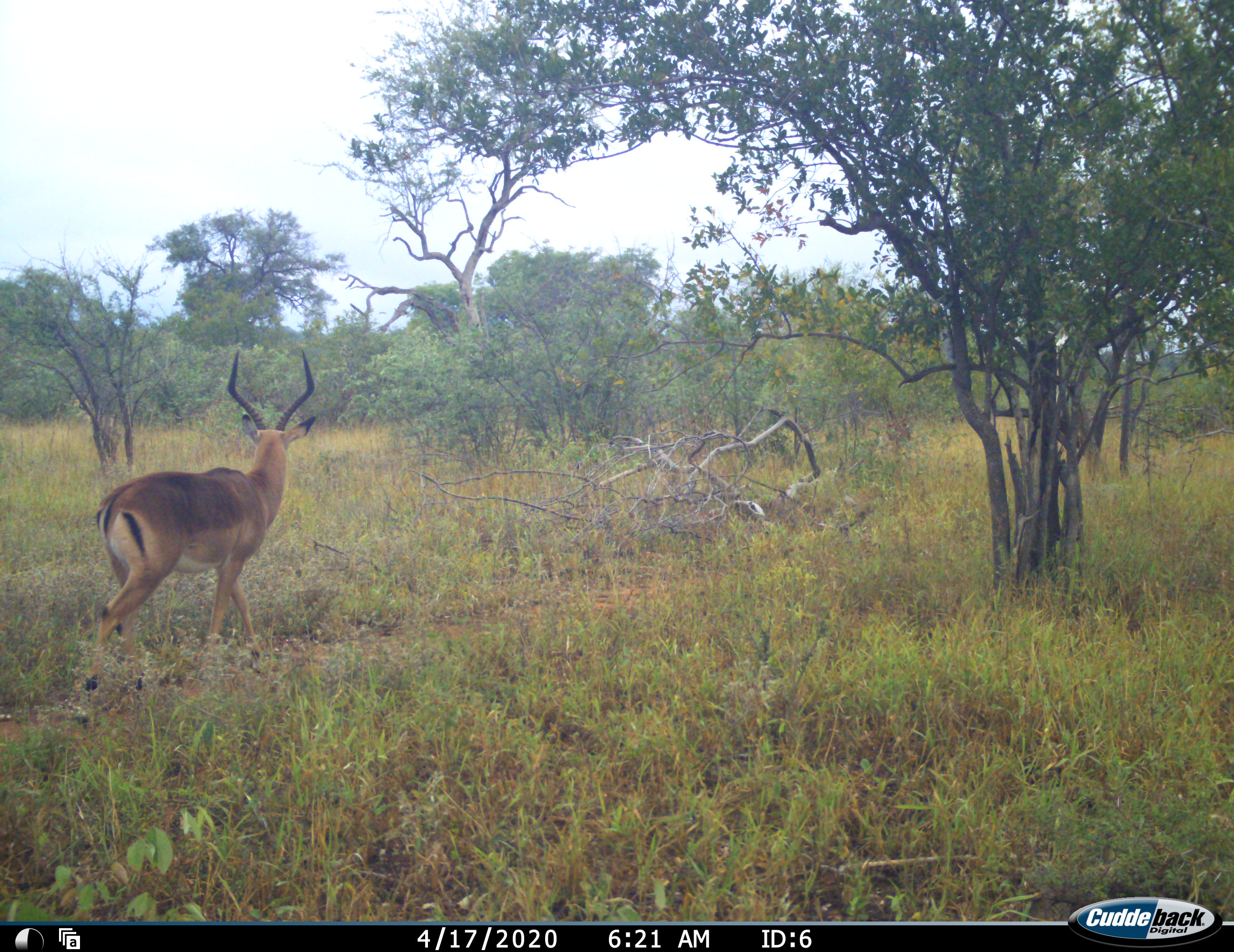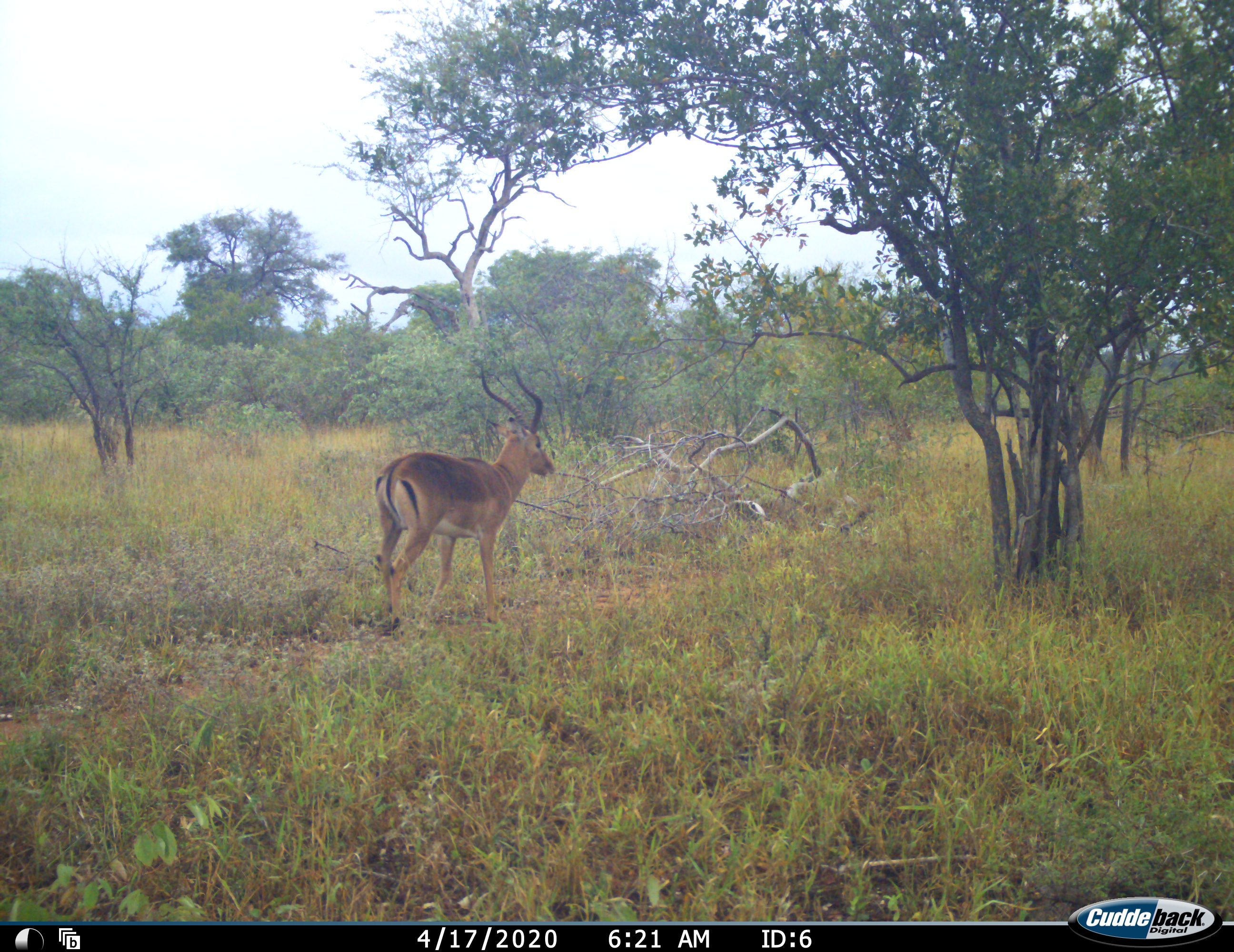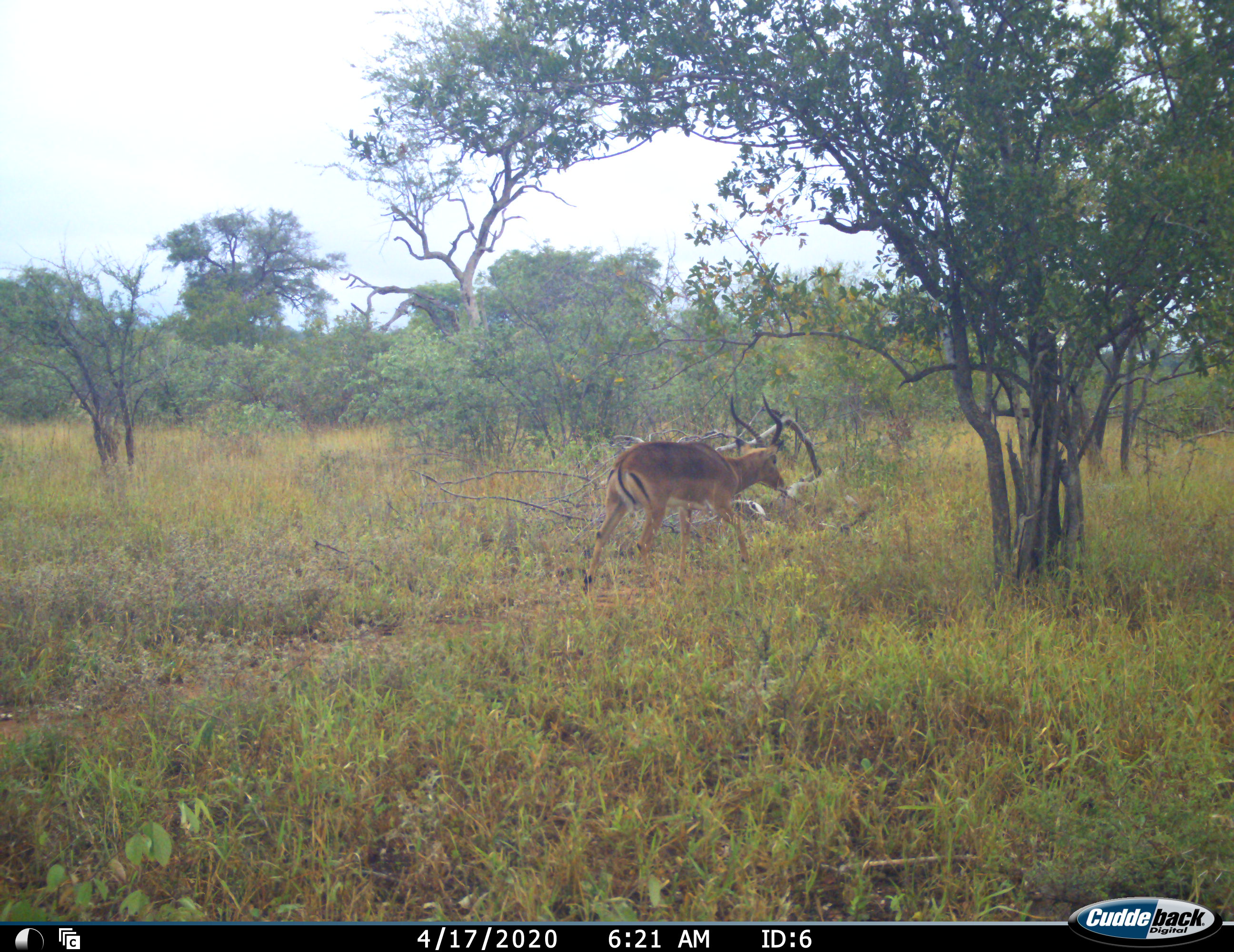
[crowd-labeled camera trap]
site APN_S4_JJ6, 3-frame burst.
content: unidentified animal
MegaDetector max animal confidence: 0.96